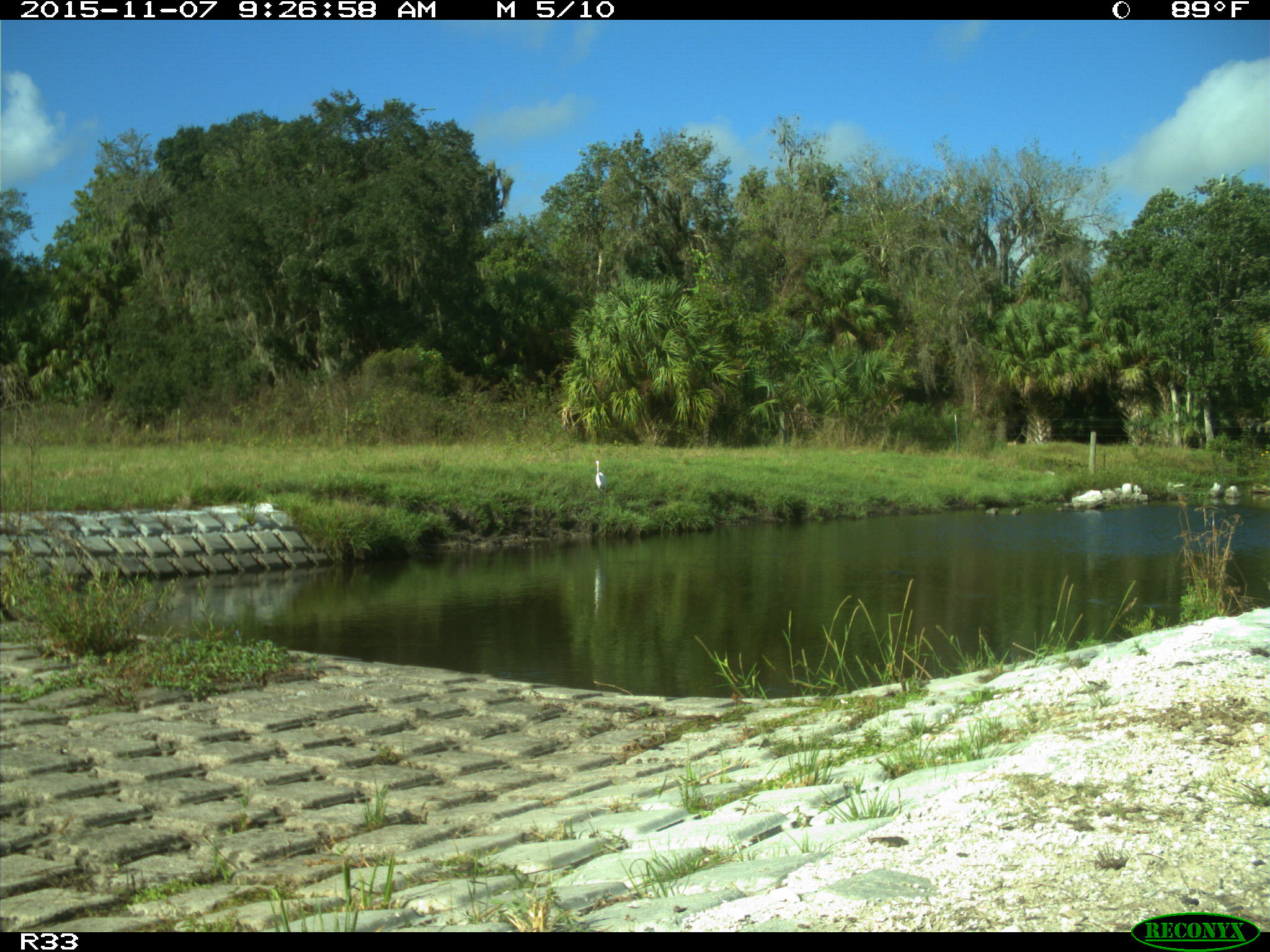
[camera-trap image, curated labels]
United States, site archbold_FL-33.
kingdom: Animalia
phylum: Chordata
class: Aves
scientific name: Aves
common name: birds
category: unidentified bird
Unidentified bird (birds) (Aves).